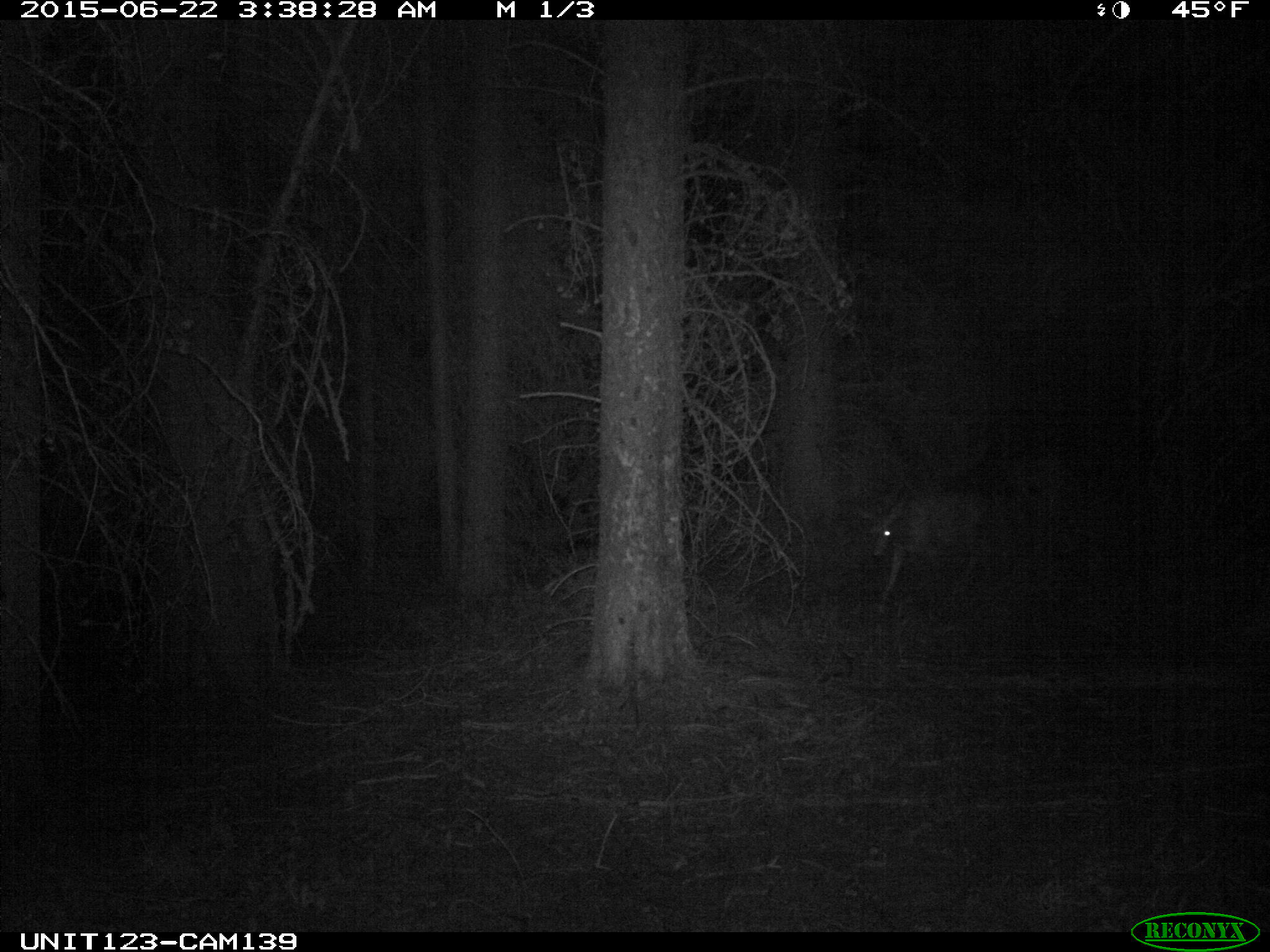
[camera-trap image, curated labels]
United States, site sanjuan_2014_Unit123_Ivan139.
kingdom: Animalia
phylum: Chordata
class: Mammalia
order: Artiodactyla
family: Cervidae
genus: Odocoileus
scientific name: Odocoileus hemionus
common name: mule deer